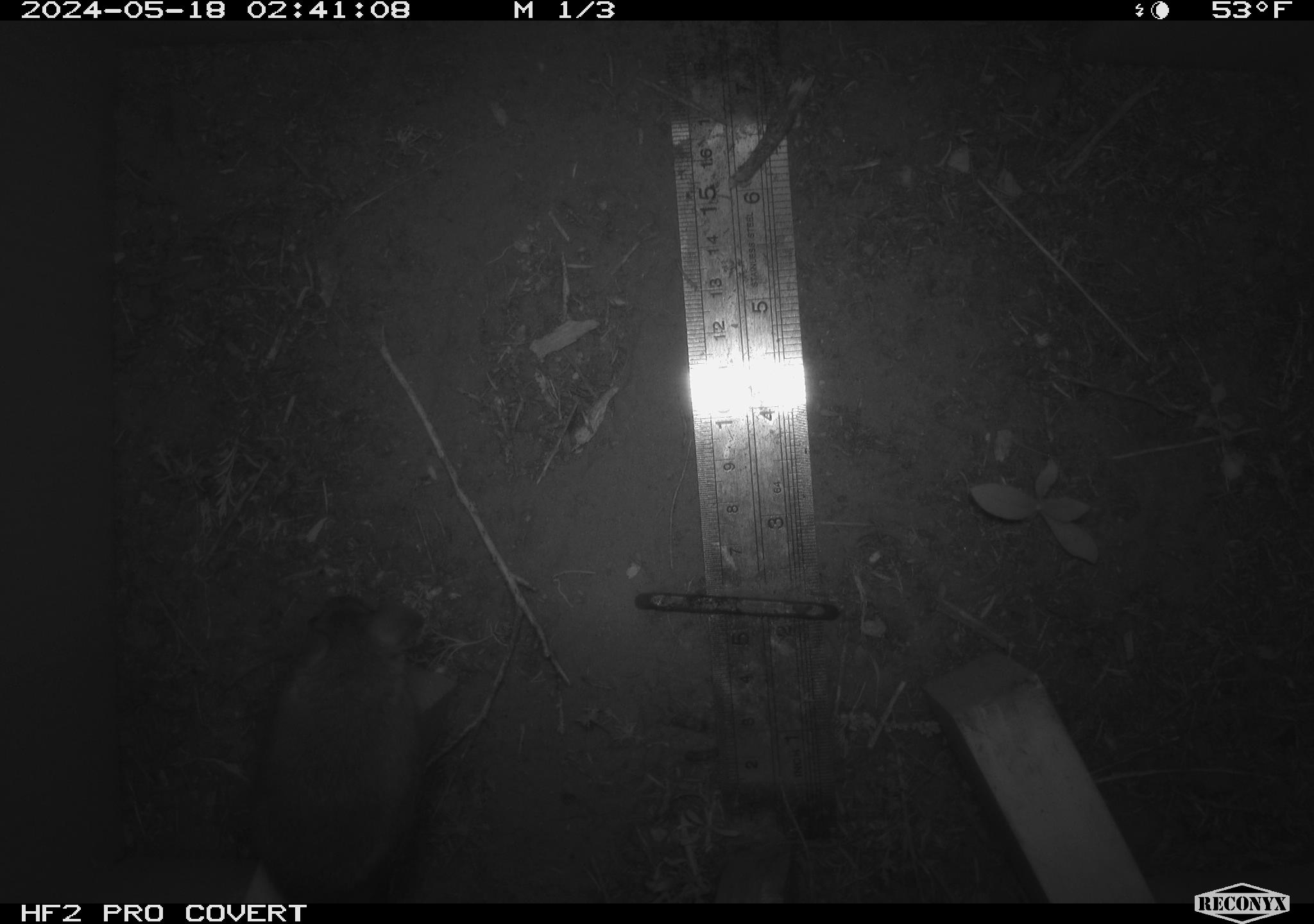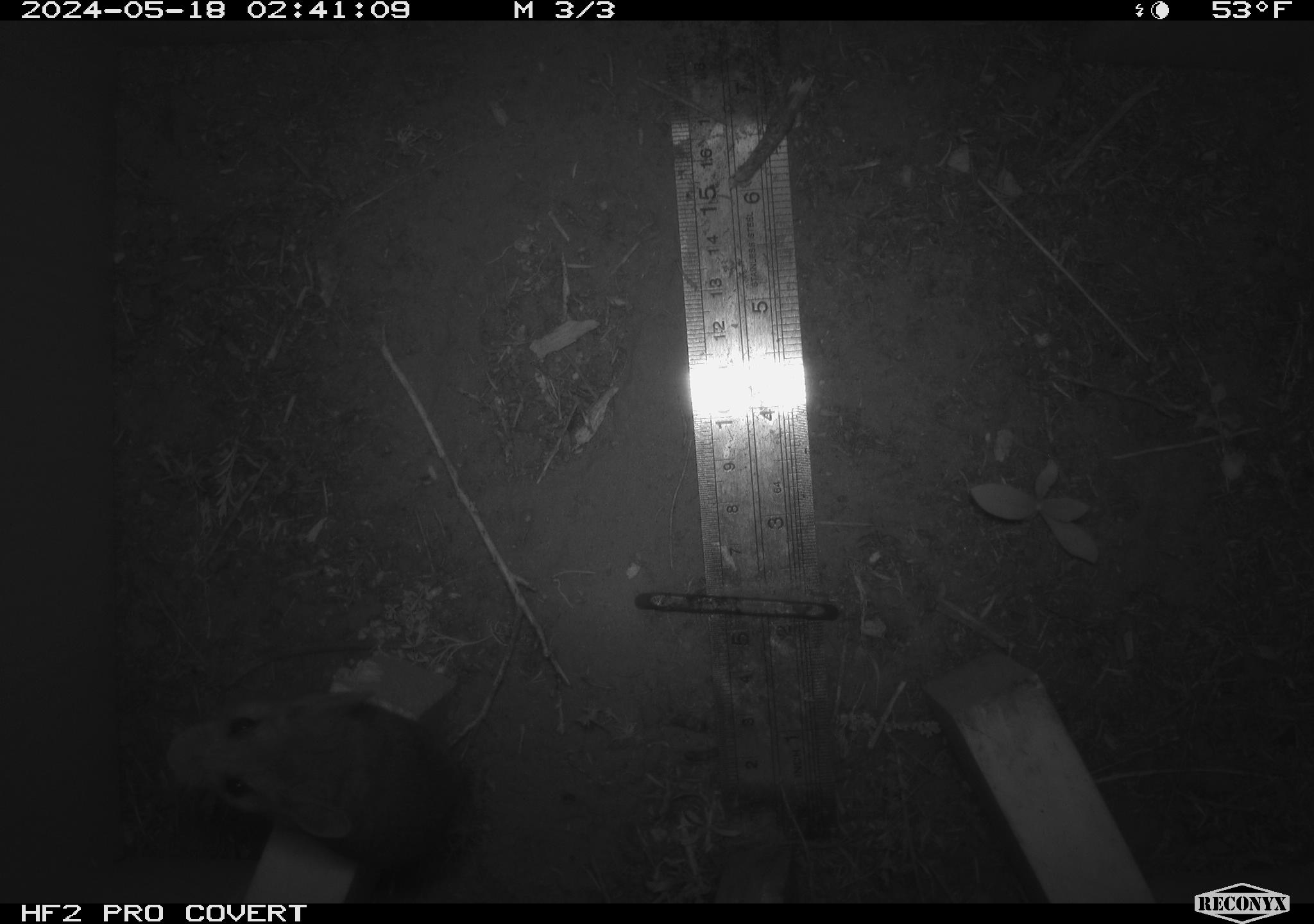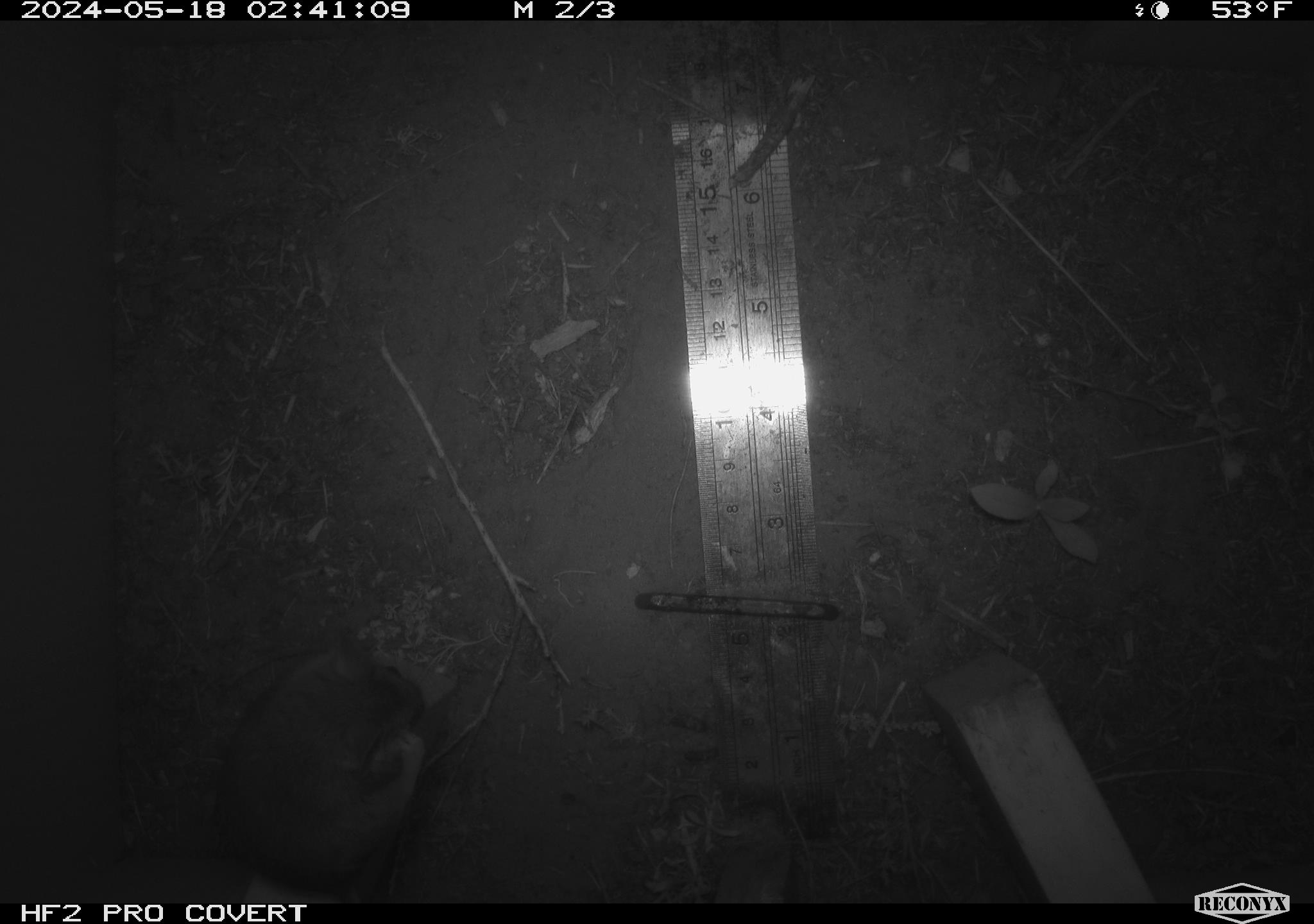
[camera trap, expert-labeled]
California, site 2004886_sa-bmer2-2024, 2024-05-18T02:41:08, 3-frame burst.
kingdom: Animalia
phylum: Chordata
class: Mammalia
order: Rodentia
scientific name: Rodentia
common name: mouse species